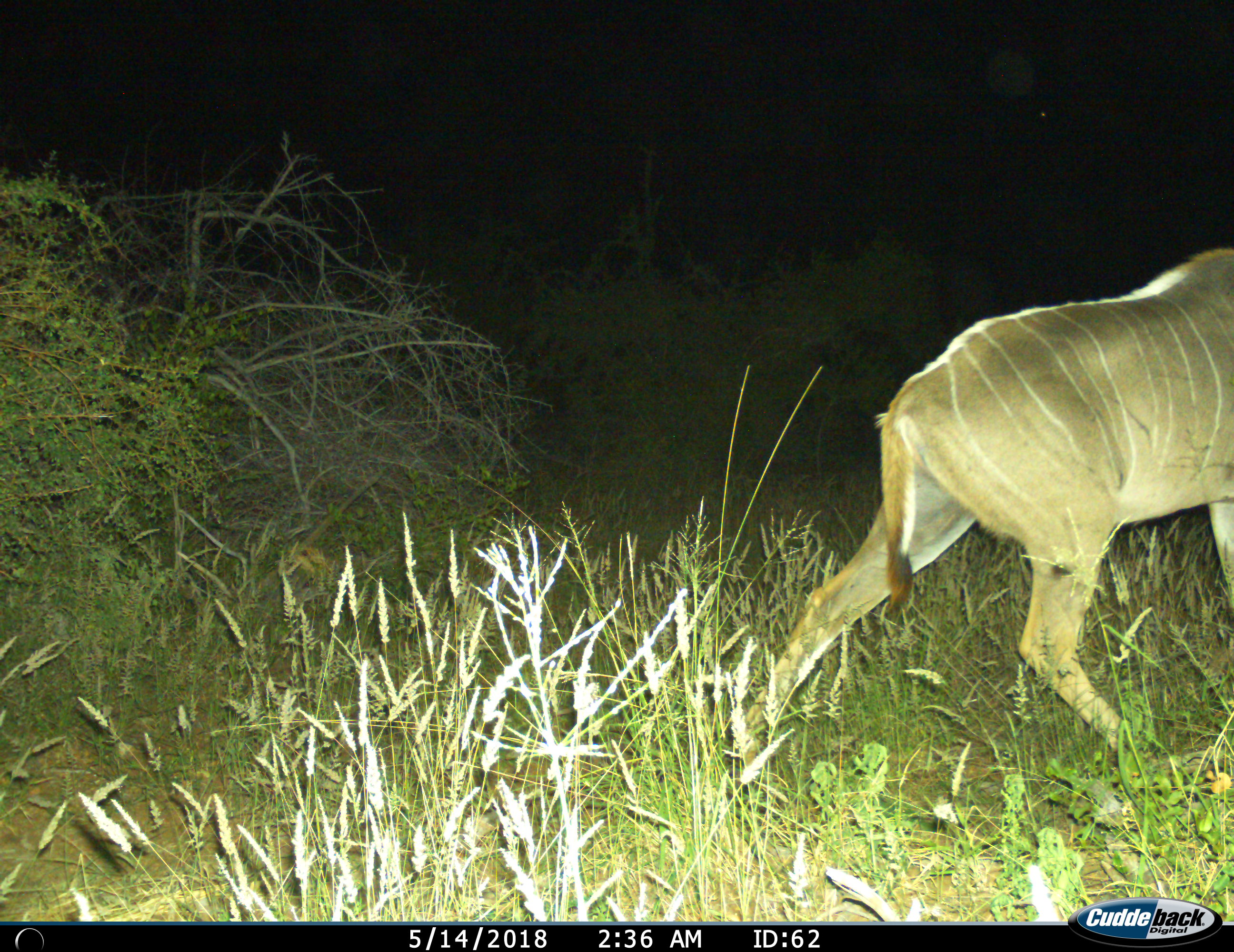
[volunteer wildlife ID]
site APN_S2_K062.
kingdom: Animalia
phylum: Chordata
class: Mammalia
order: Artiodactyla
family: Bovidae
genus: Tragelaphus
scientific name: Tragelaphus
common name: kudu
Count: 1.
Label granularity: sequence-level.